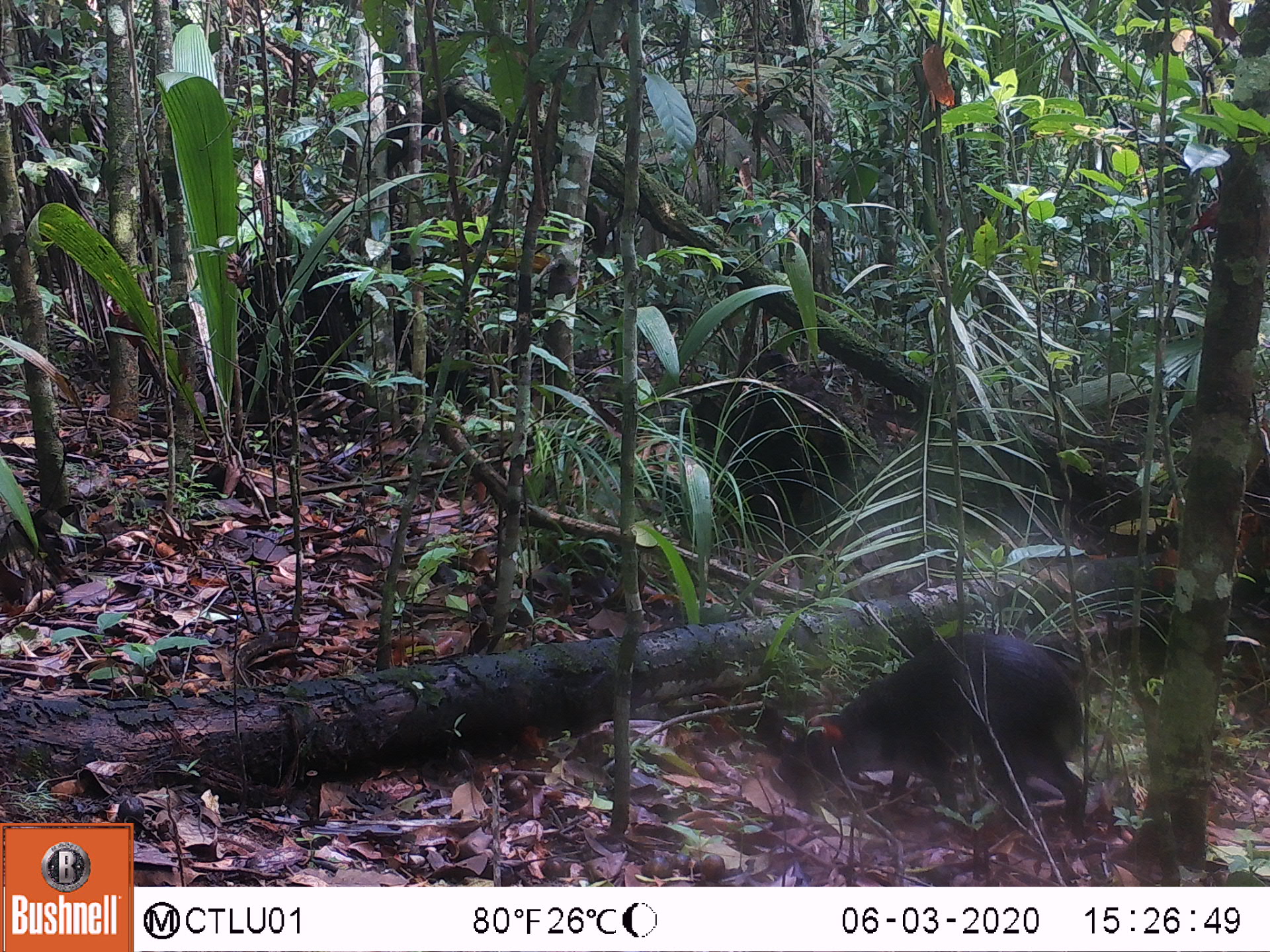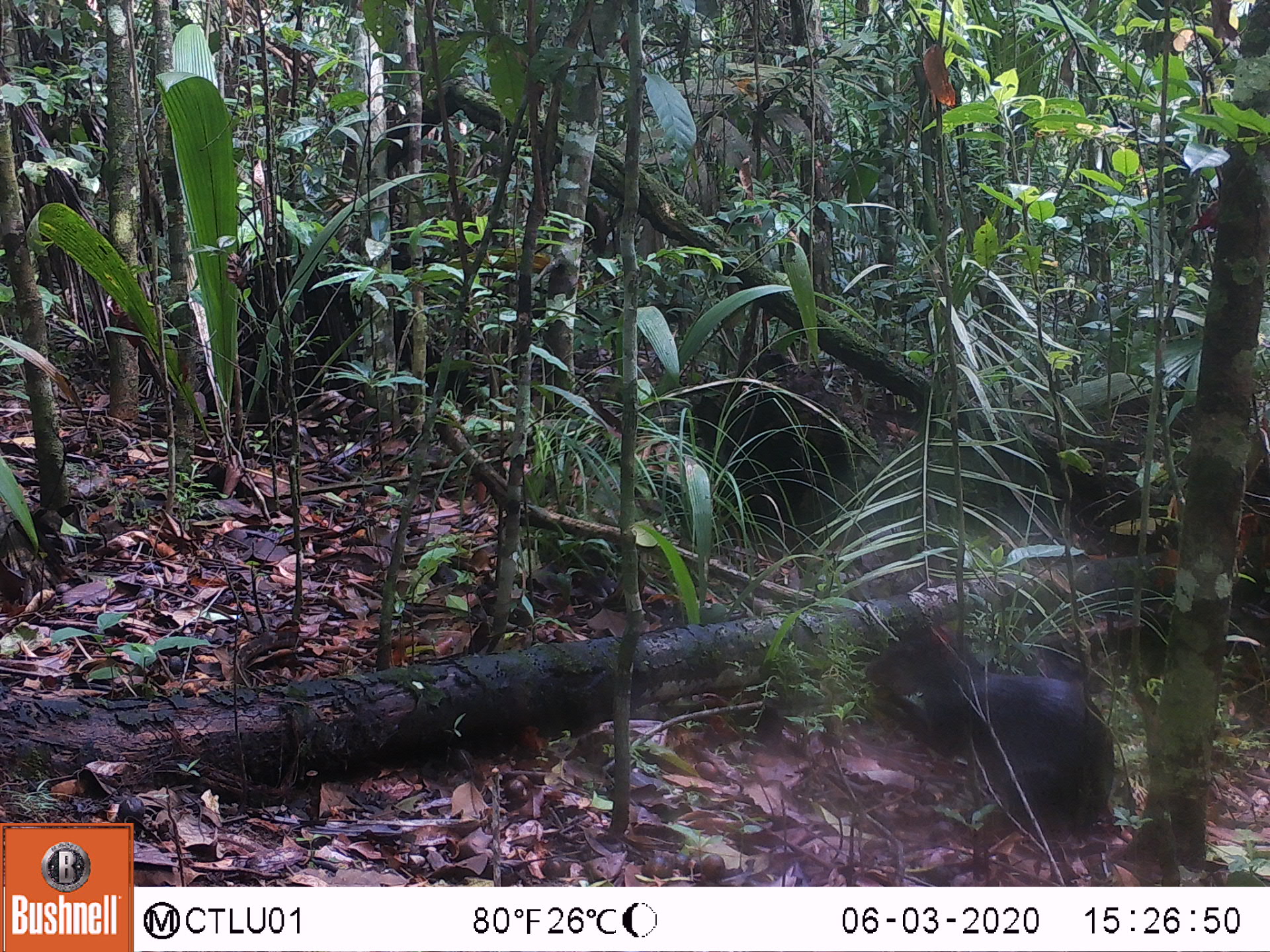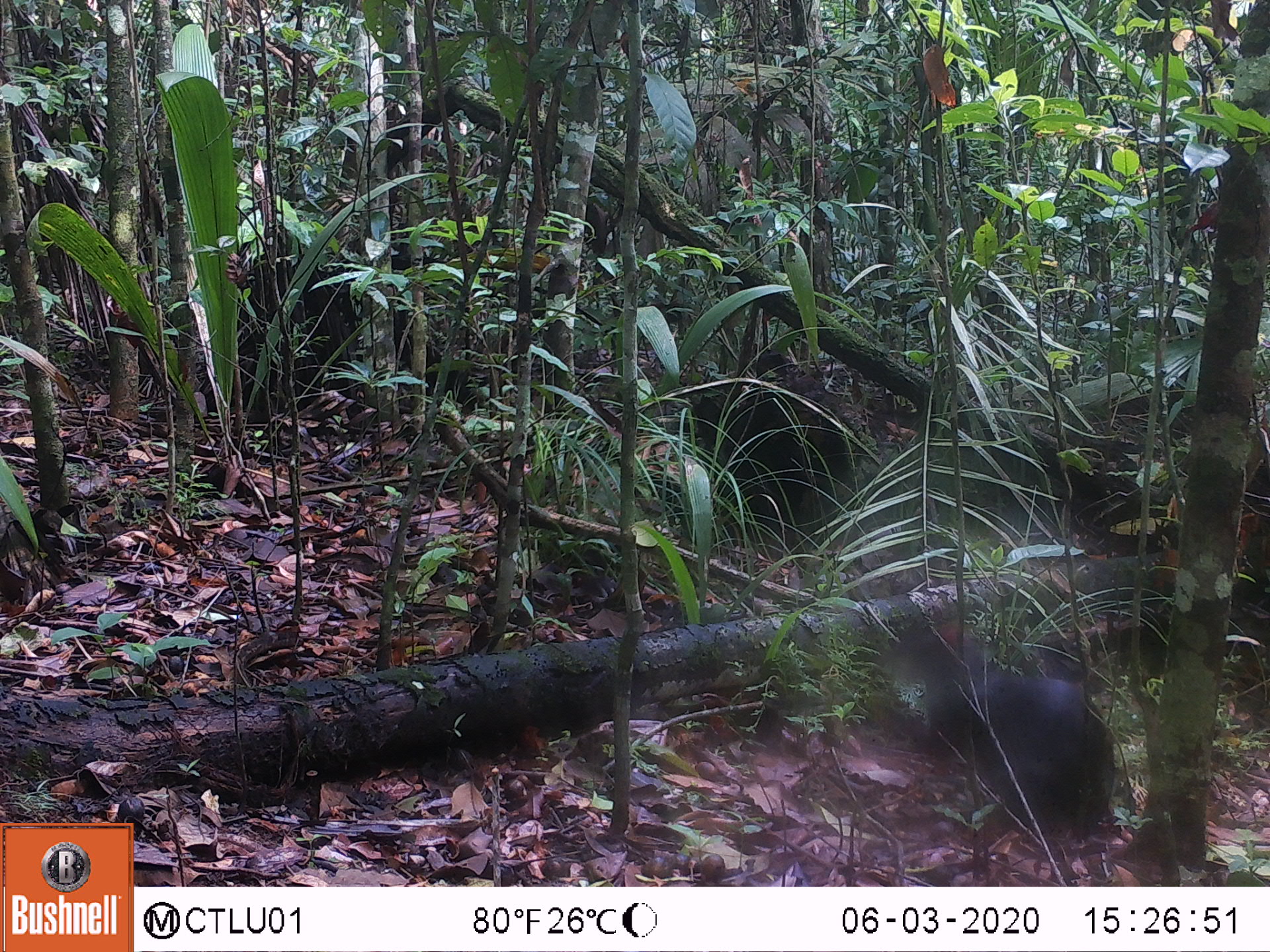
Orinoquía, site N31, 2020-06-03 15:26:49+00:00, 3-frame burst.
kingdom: Animalia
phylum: Chordata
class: Mammalia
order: Rodentia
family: Dasyproctidae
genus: Dasyprocta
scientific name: Dasyprocta fuliginosa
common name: black agouti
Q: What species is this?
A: Black agouti (Dasyprocta fuliginosa).